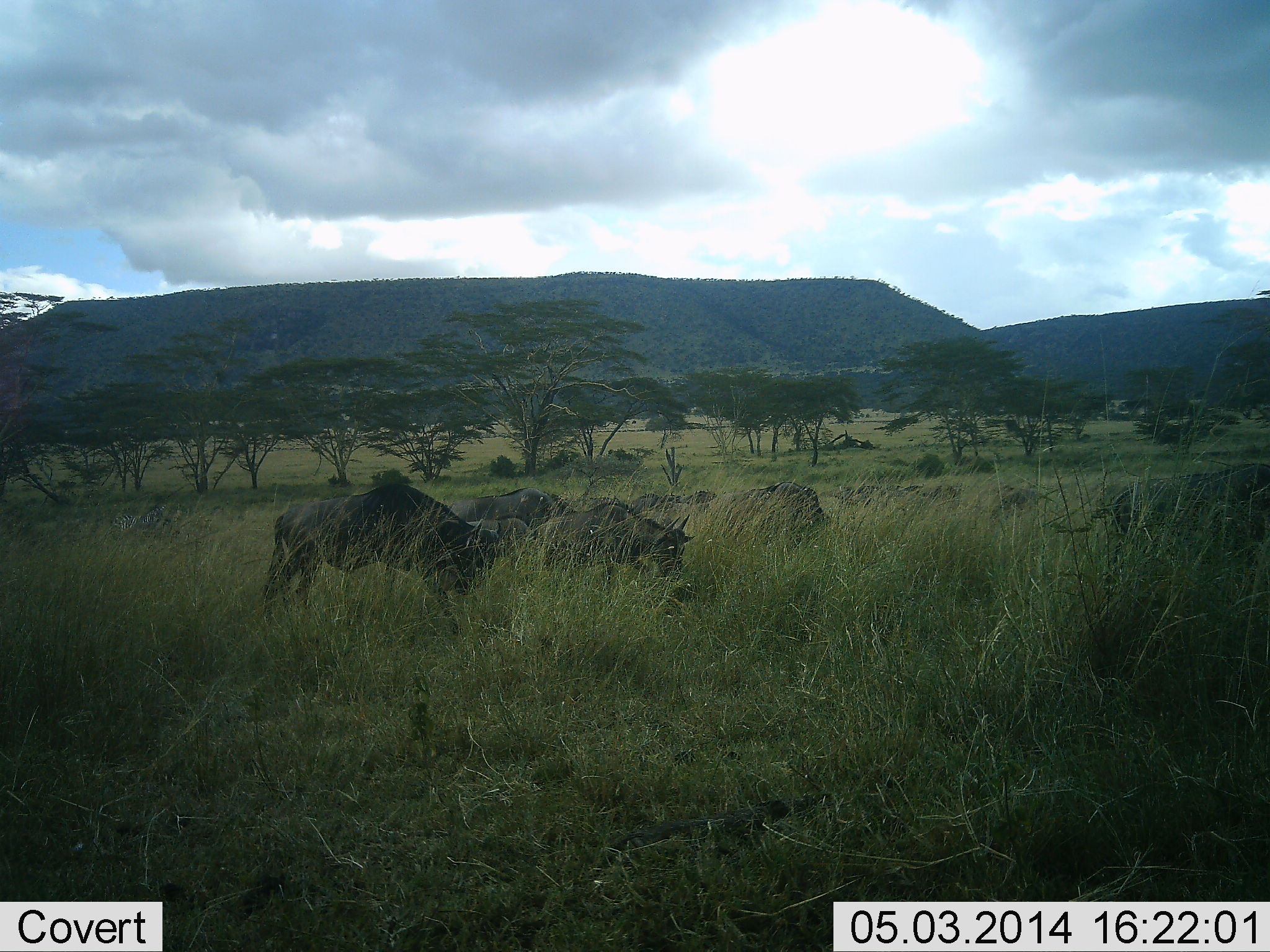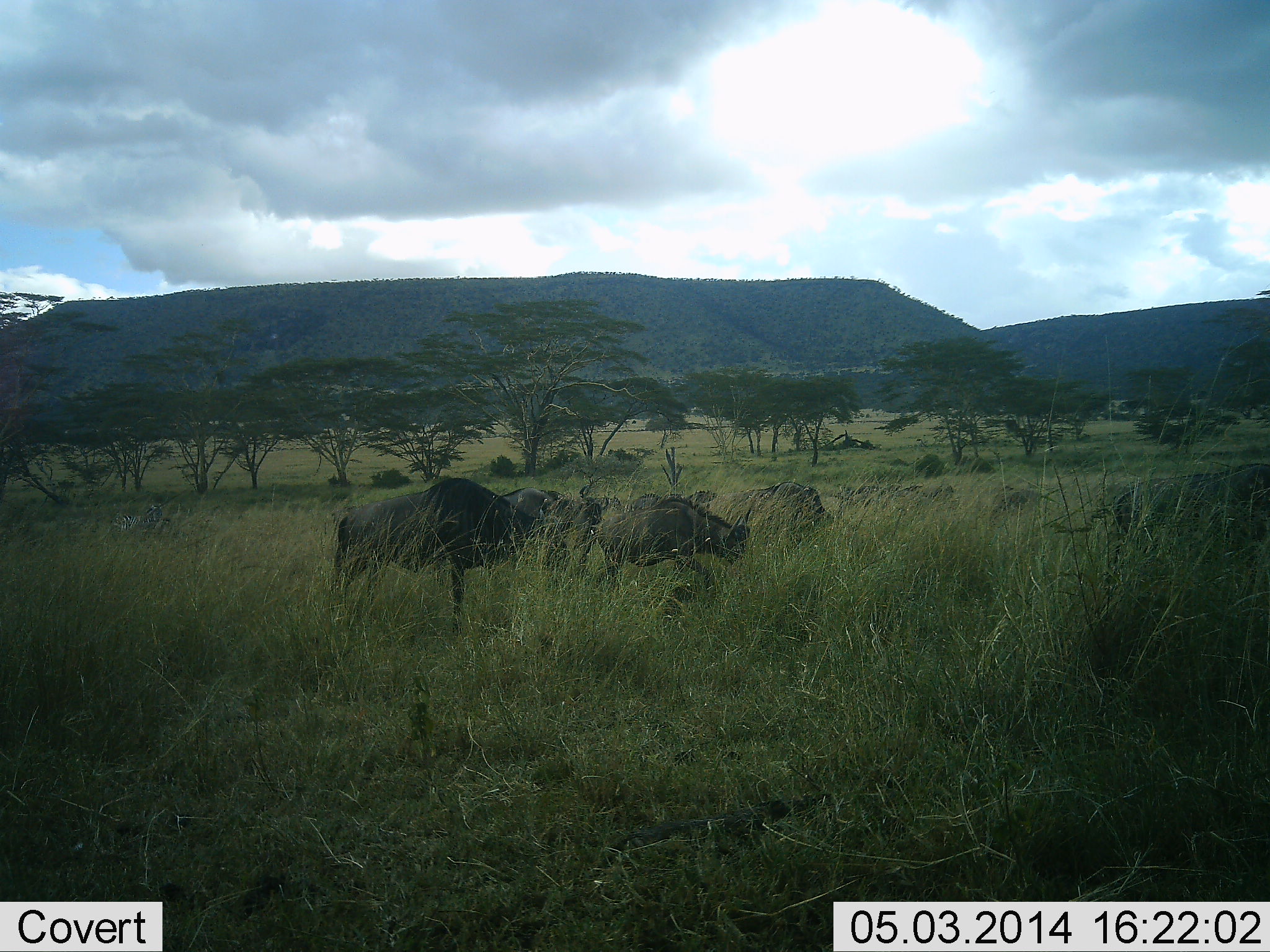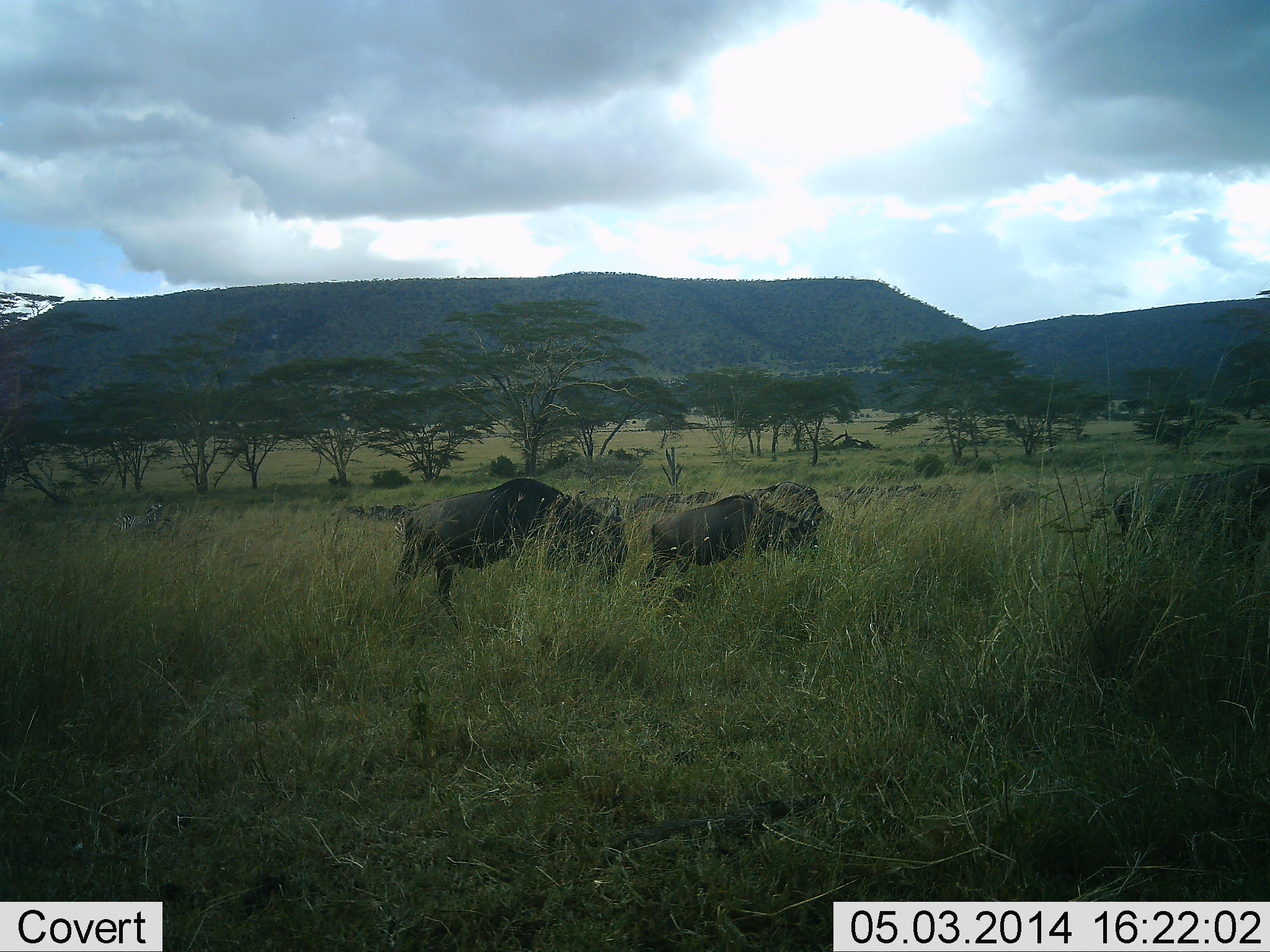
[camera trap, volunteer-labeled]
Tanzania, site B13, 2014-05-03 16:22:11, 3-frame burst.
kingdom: Animalia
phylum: Chordata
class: Mammalia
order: Artiodactyla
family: Bovidae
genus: Connochaetes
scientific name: Connochaetes taurinus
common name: blue wildebeest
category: wildebeest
Wildebeest (blue wildebeest) (Connochaetes taurinus), count 8. Behavior (volunteer vote fractions): standing 30%, resting 0%, moving 90%, interacting 0%. Young present (vote fraction): 20%. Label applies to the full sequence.